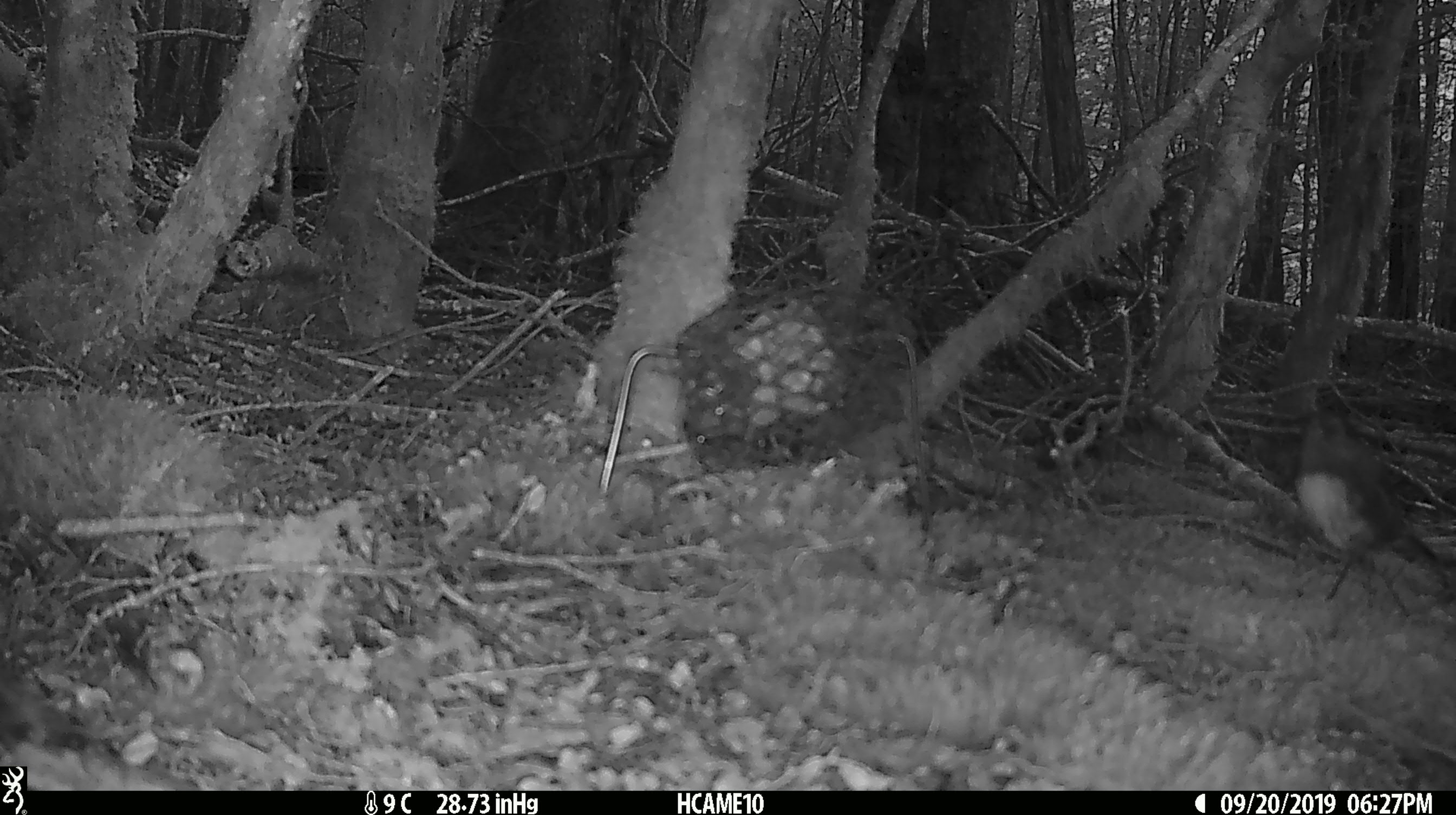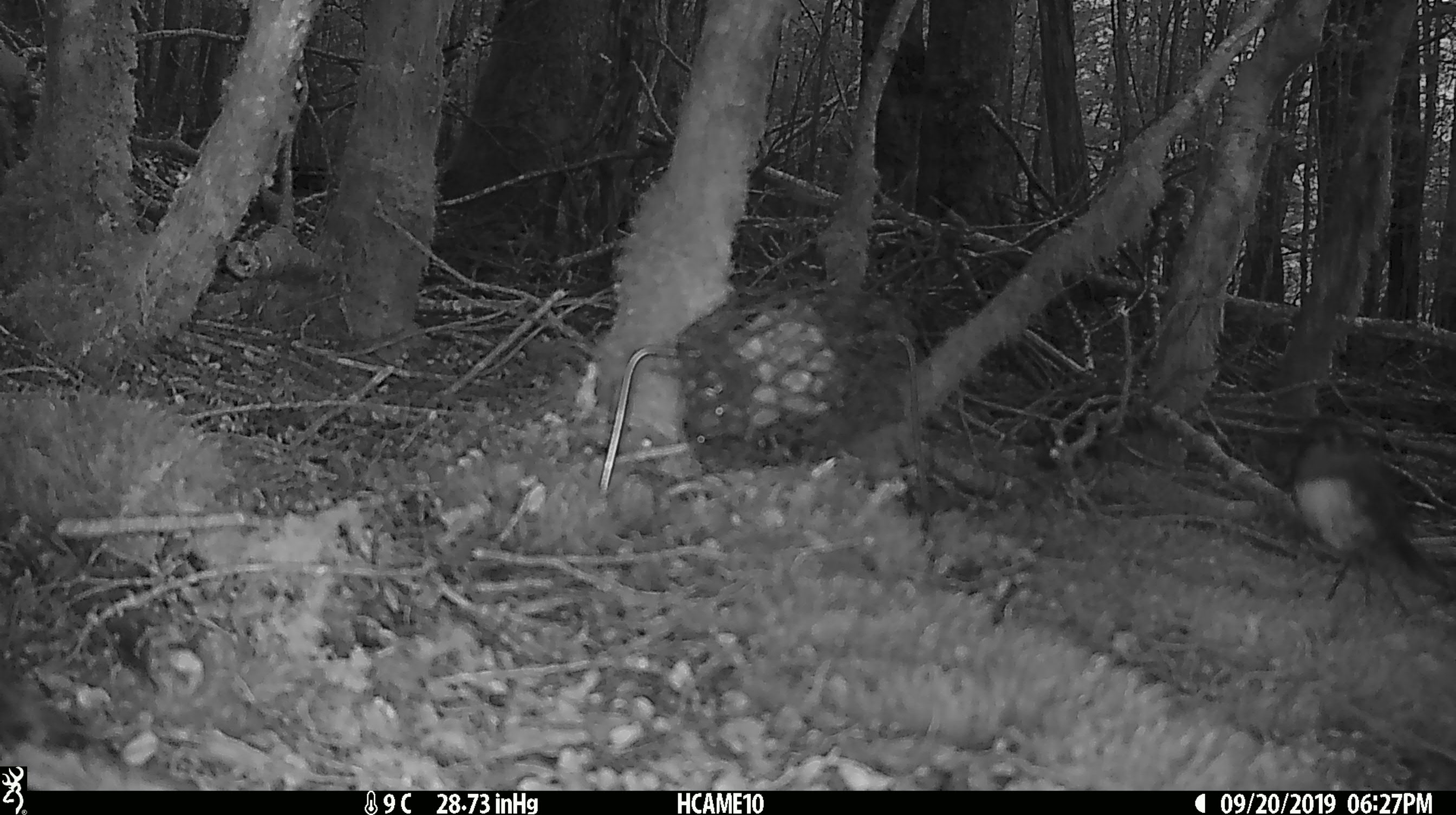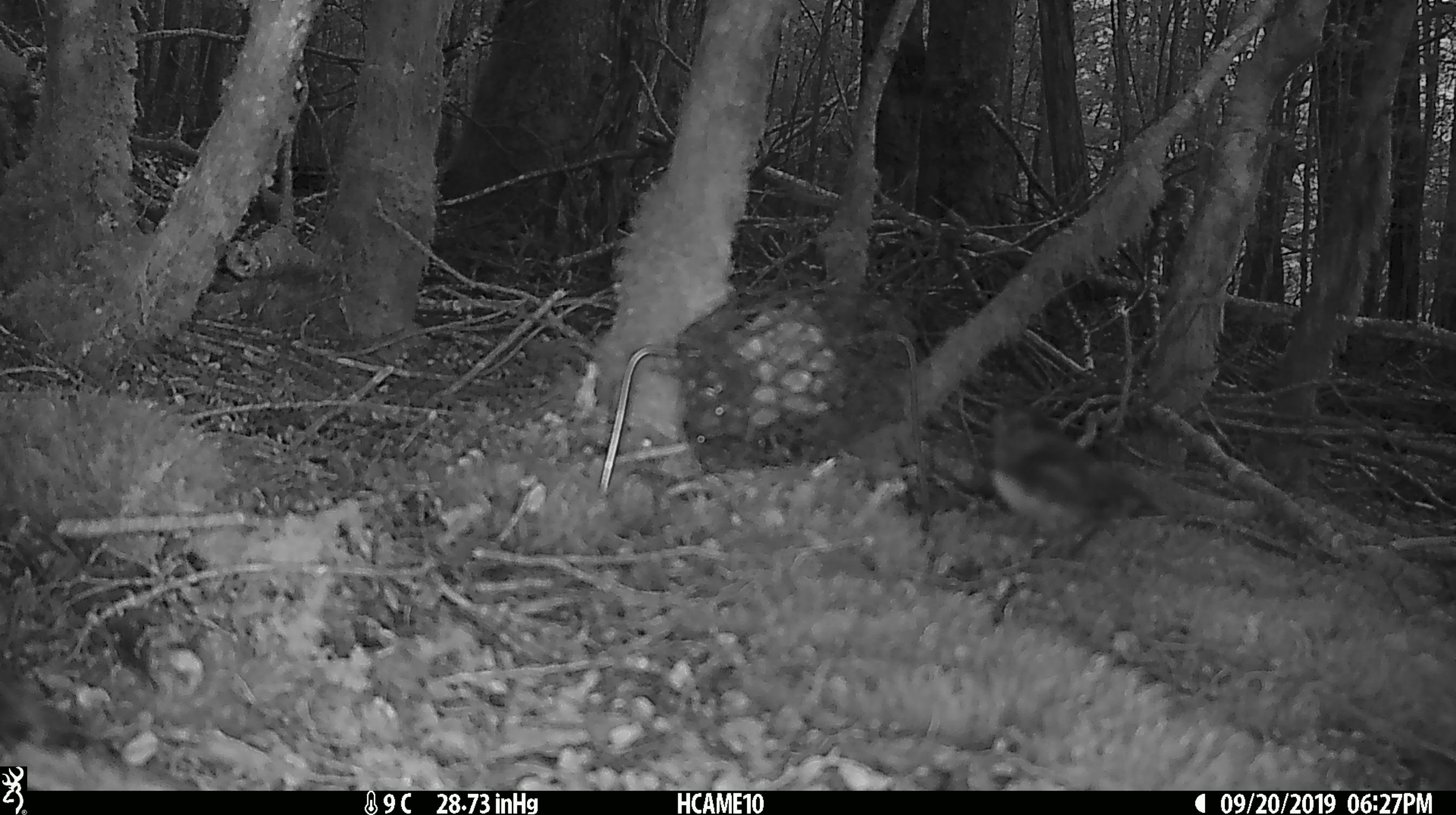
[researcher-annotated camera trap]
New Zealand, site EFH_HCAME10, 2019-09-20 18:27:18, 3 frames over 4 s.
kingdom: Animalia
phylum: Chordata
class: Aves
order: Passeriformes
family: Petroicidae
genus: Petroica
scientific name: Petroica australis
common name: new zealand robin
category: robin